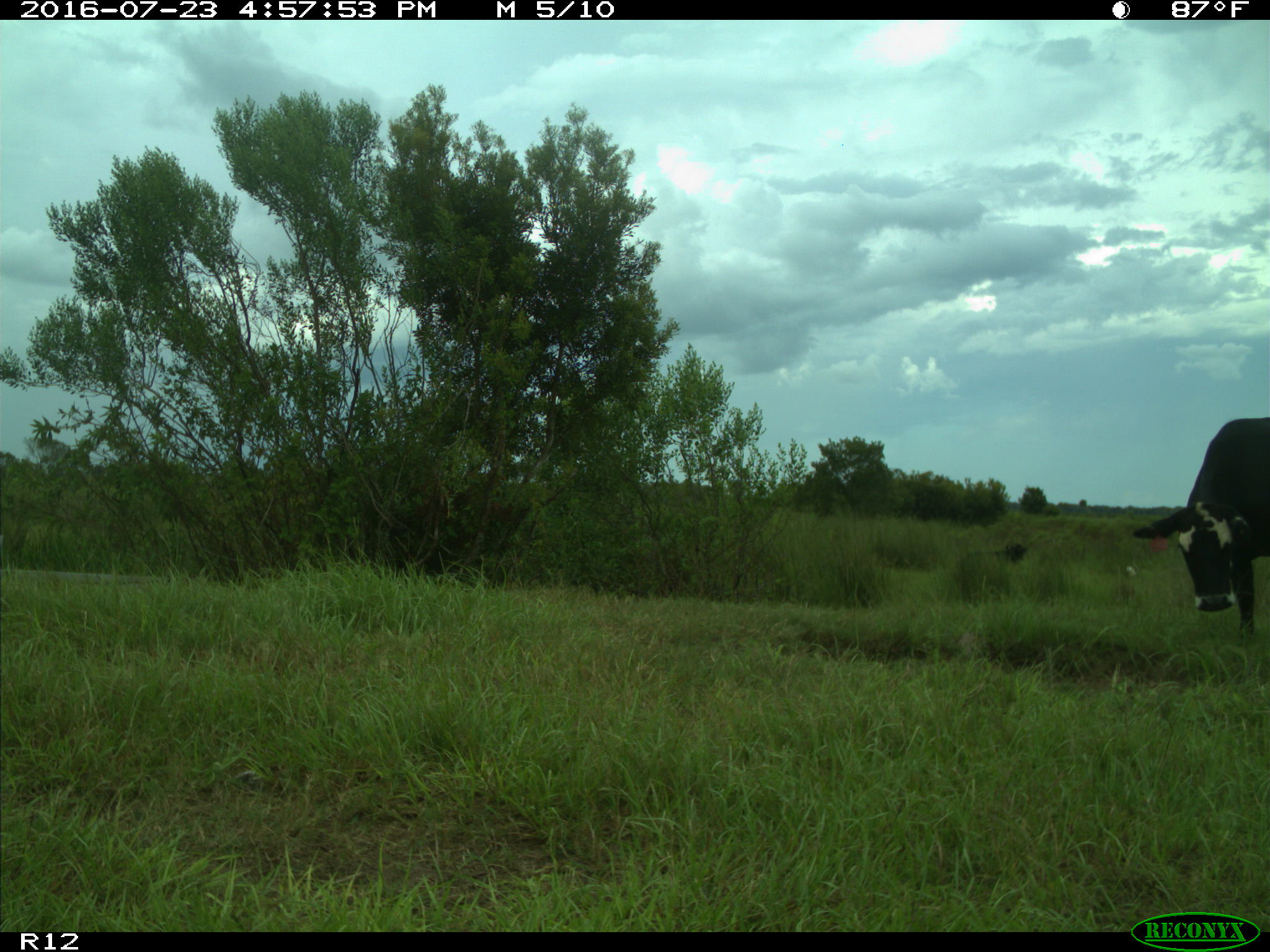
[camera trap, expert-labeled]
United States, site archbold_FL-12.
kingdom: Animalia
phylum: Chordata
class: Mammalia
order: Artiodactyla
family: Bovidae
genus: Bos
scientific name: Bos taurus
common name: domestic cow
Bos taurus (domestic cow).